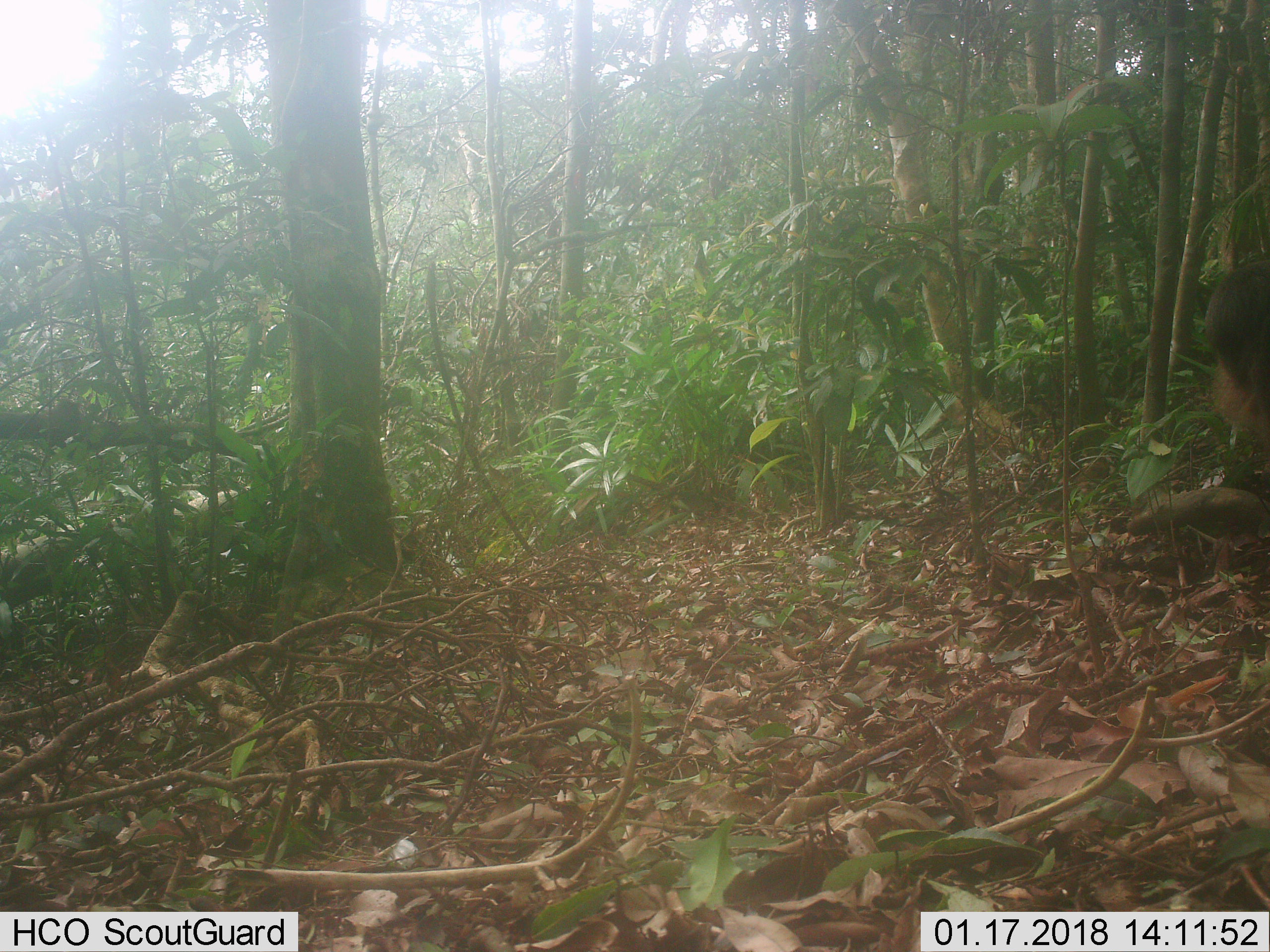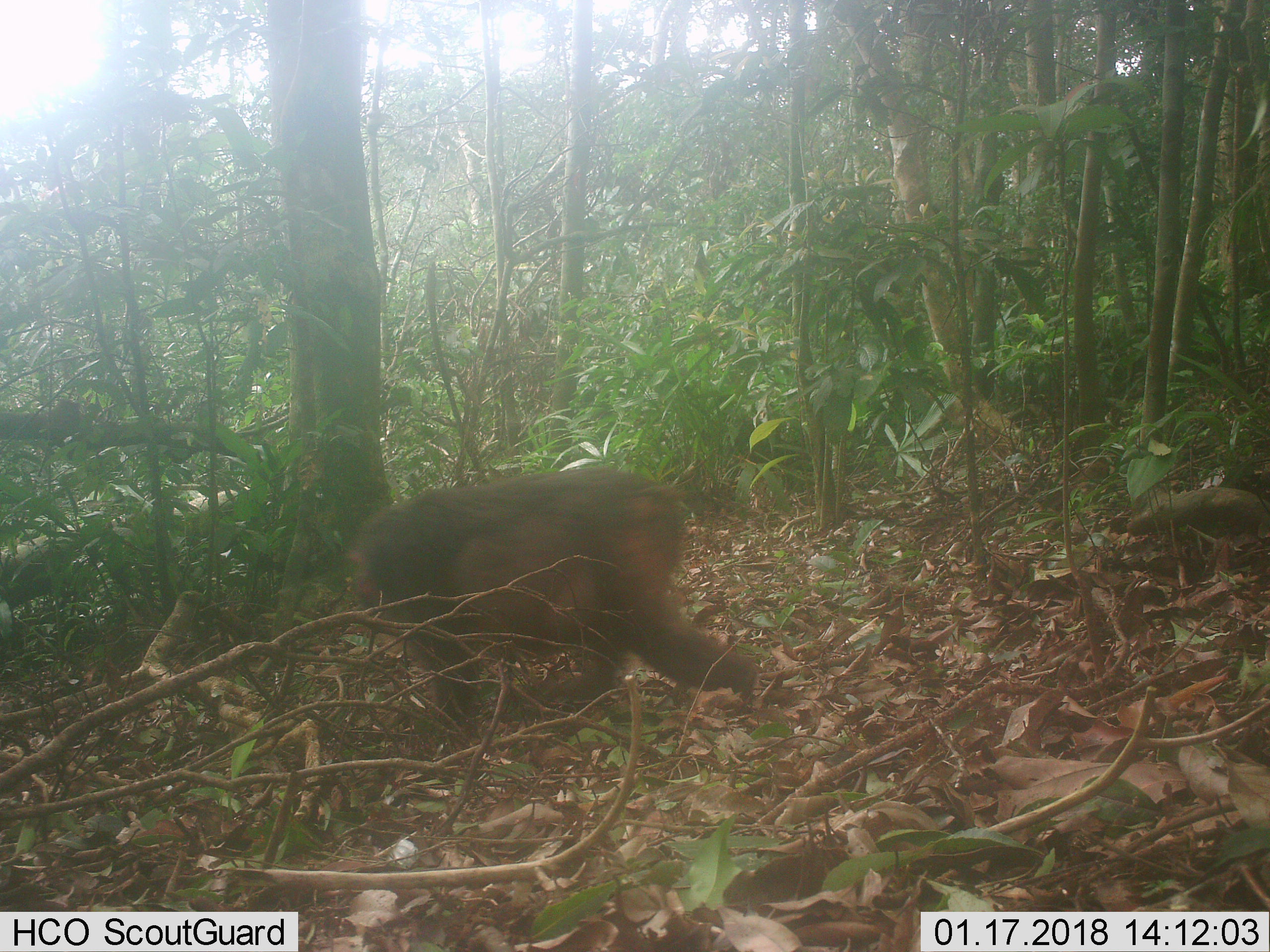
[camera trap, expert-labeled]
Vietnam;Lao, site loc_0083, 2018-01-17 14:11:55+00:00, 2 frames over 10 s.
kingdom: Animalia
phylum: Chordata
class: Mammalia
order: Primates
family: Cercopithecidae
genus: Macaca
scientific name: Macaca arctoides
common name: stump-tailed macaque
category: stump tailed macaque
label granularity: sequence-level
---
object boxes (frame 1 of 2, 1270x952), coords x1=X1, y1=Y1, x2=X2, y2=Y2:
stump tailed macaque: x1=1204, y1=253, x2=1269, y2=454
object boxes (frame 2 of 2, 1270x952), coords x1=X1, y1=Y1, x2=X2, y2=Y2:
stump tailed macaque: x1=350, y1=465, x2=760, y2=722